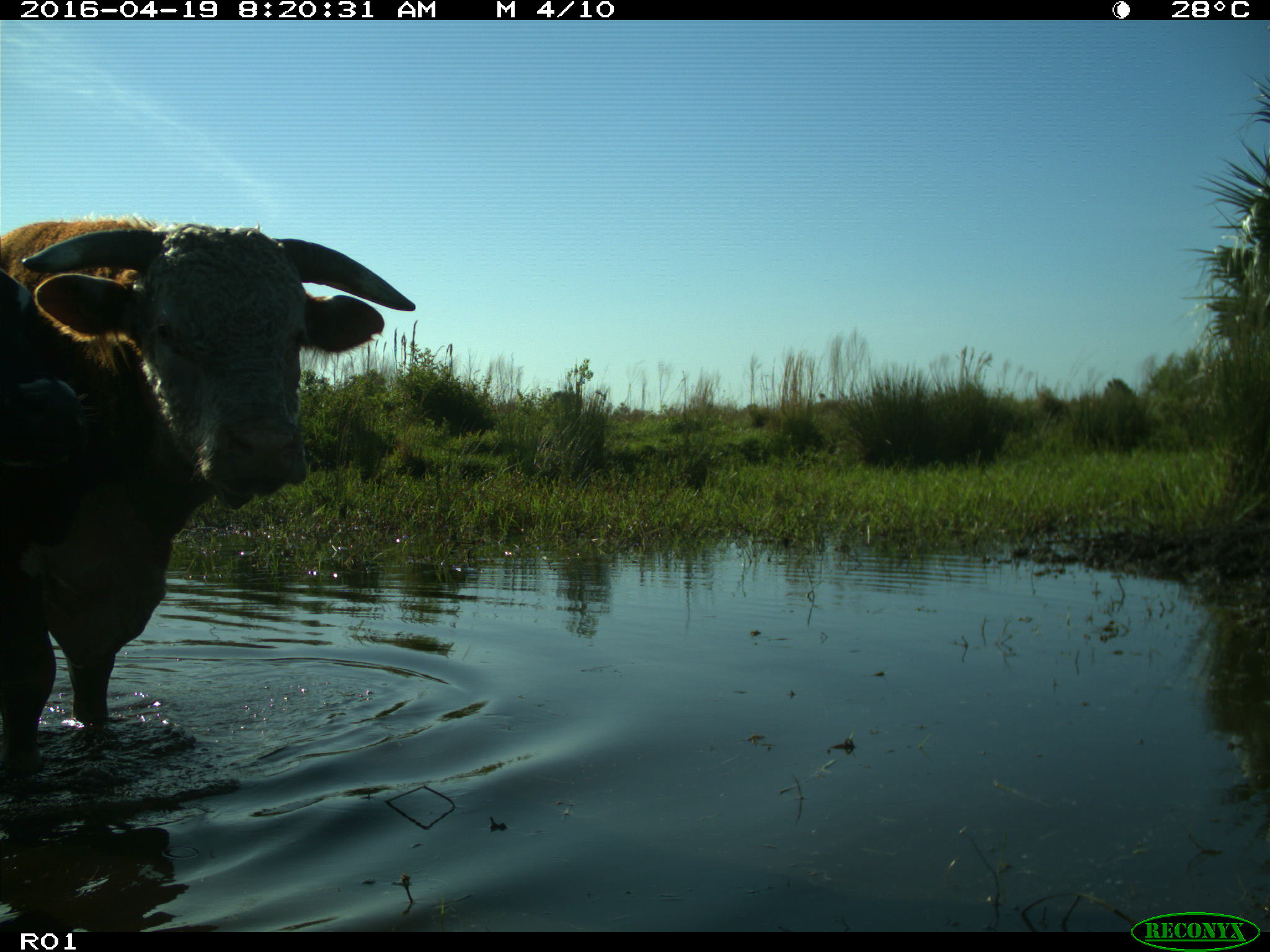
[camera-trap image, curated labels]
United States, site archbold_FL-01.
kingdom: Animalia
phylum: Chordata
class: Mammalia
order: Artiodactyla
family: Bovidae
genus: Bos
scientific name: Bos taurus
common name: domestic cow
Bos taurus (domestic cow).